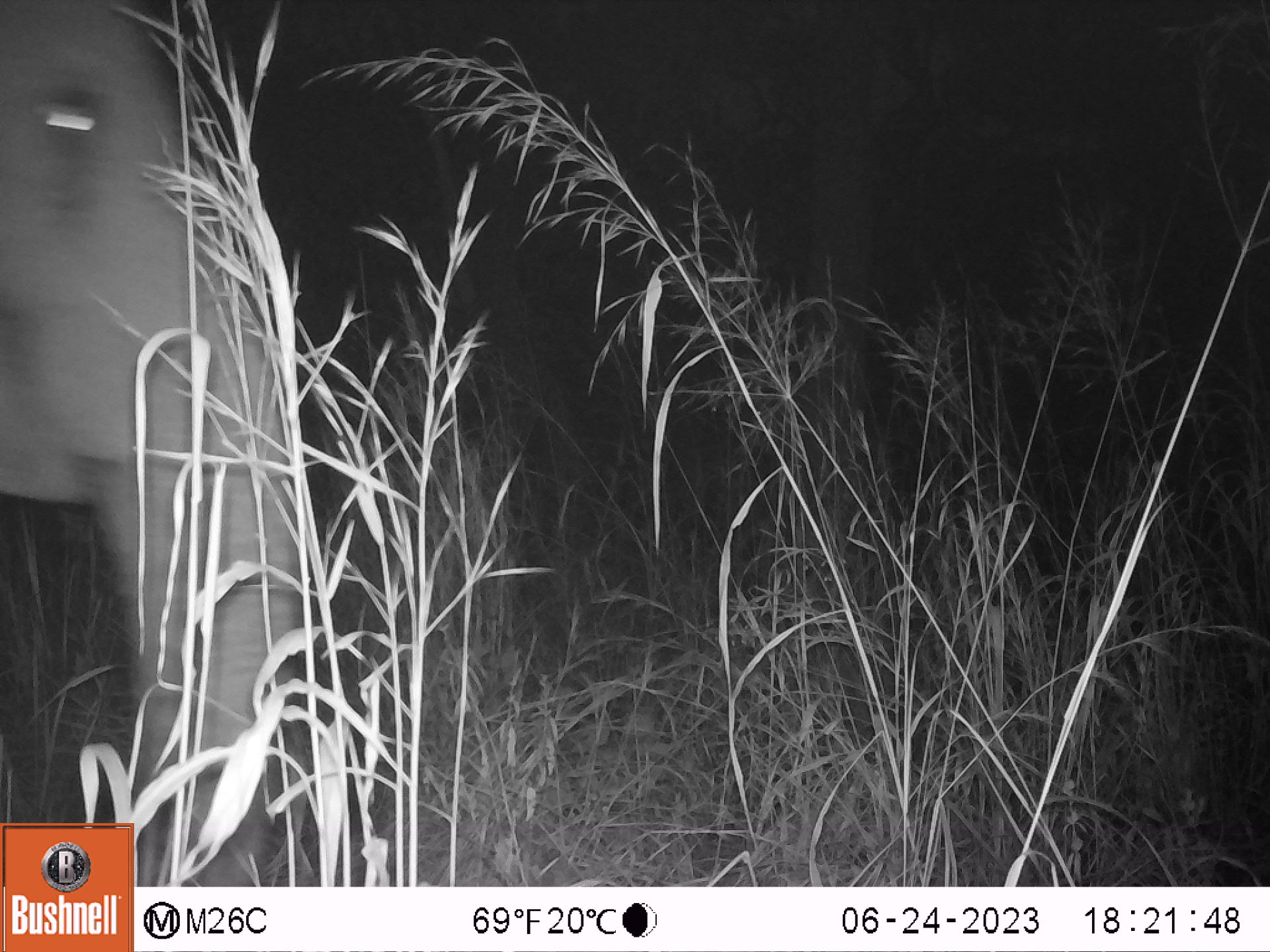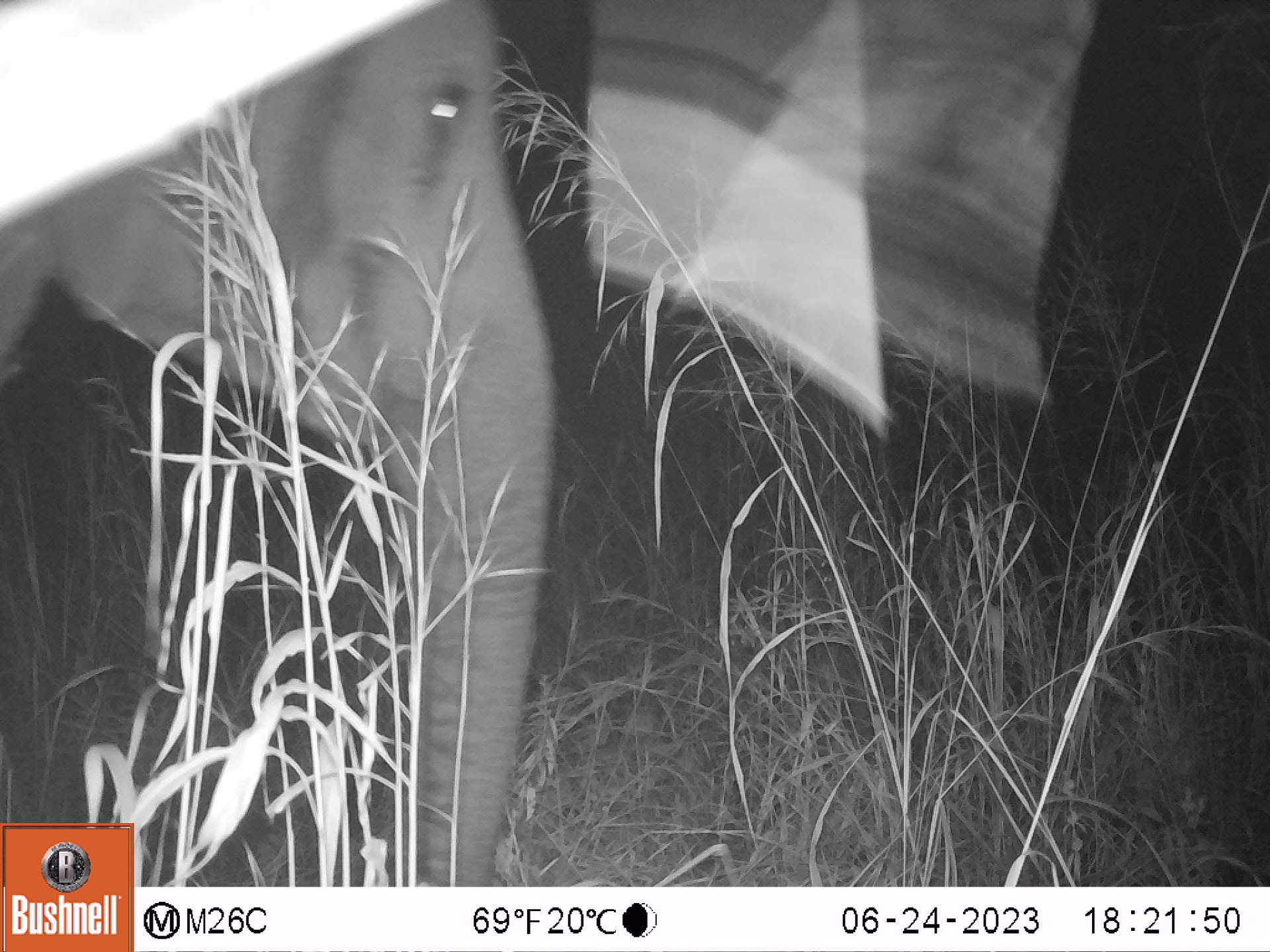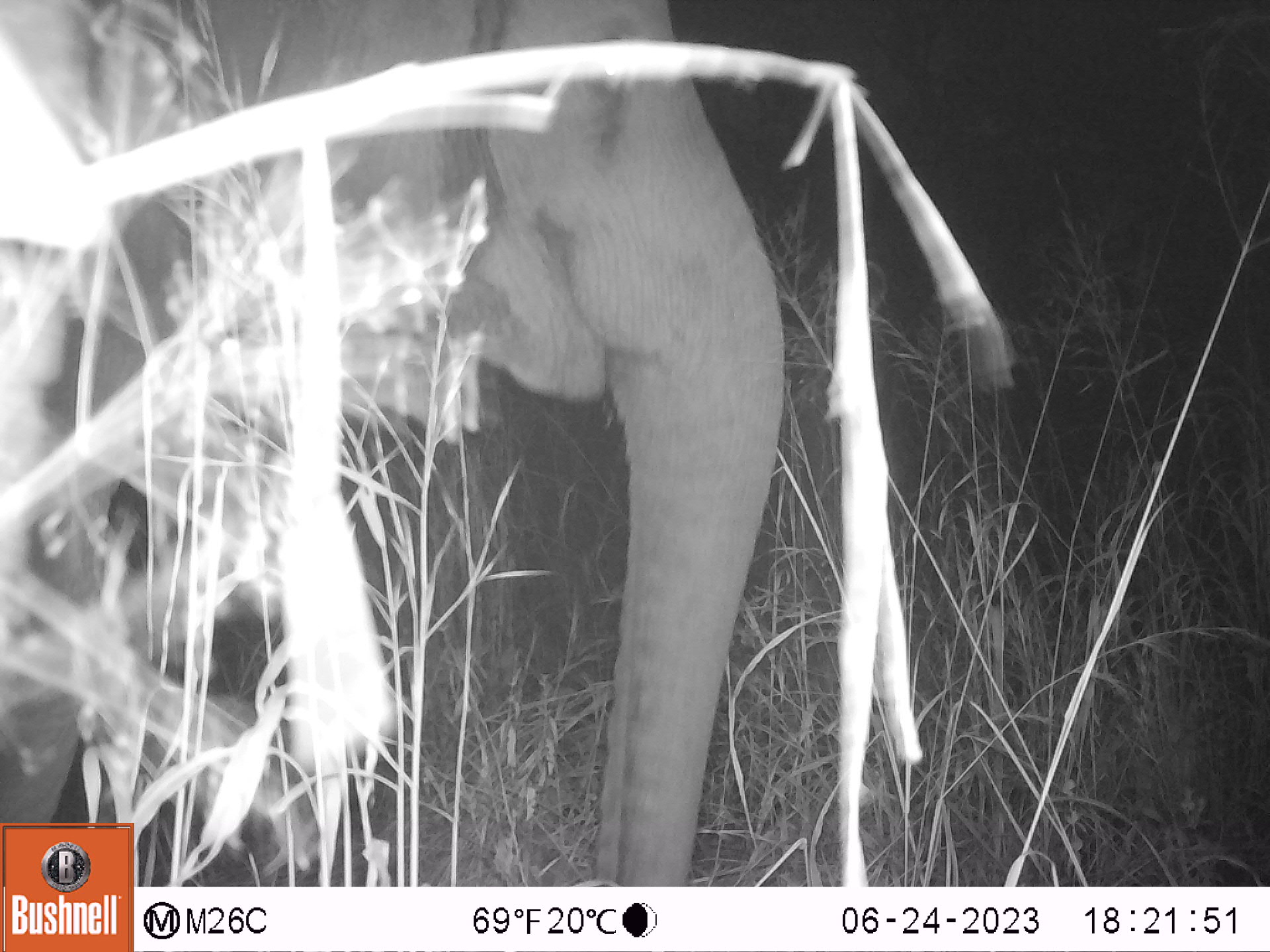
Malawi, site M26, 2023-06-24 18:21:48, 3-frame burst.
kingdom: Animalia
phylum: Chordata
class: Mammalia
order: Proboscidea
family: Elephantidae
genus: Loxodonta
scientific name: Loxodonta africana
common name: african savanna elephant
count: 1